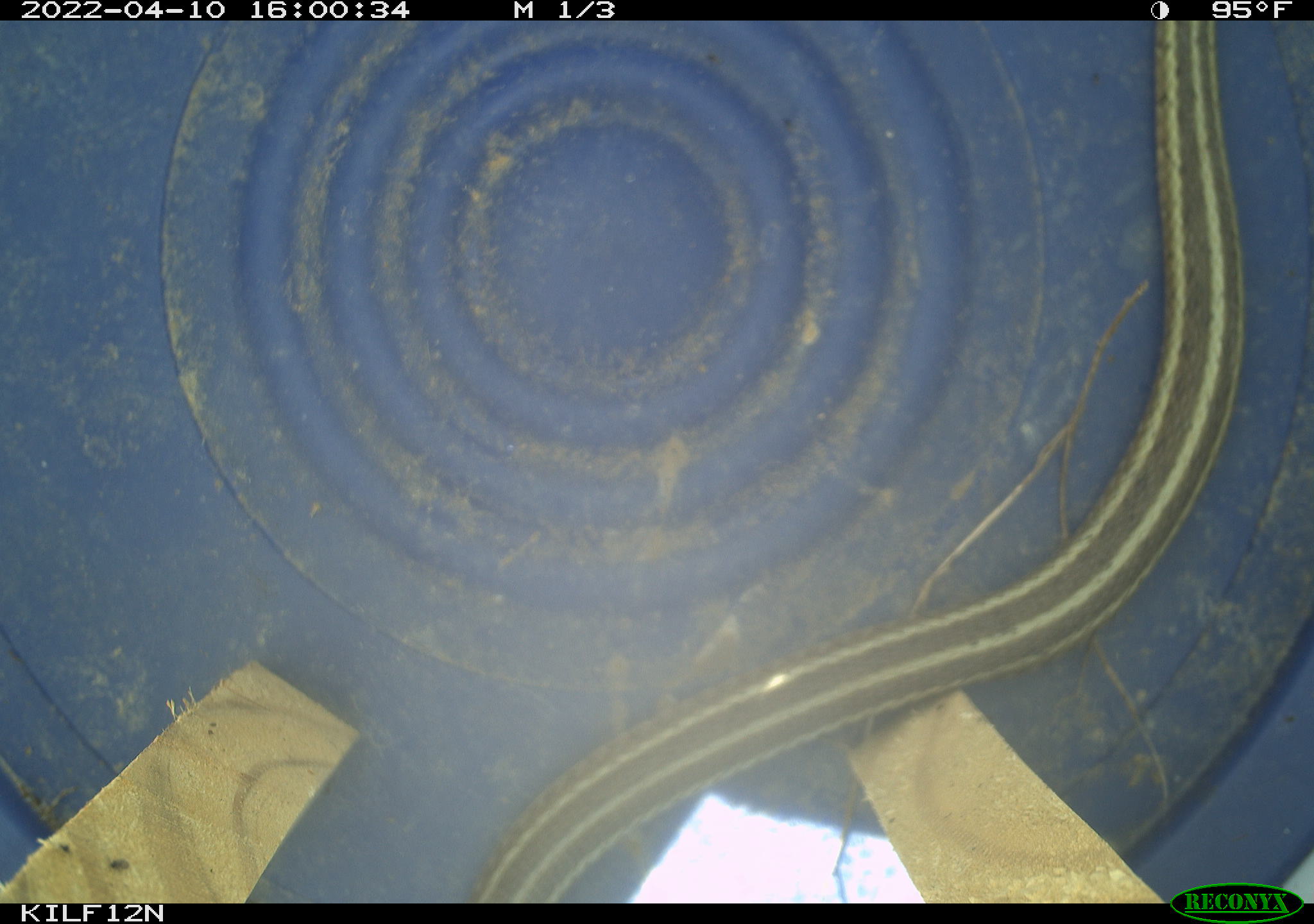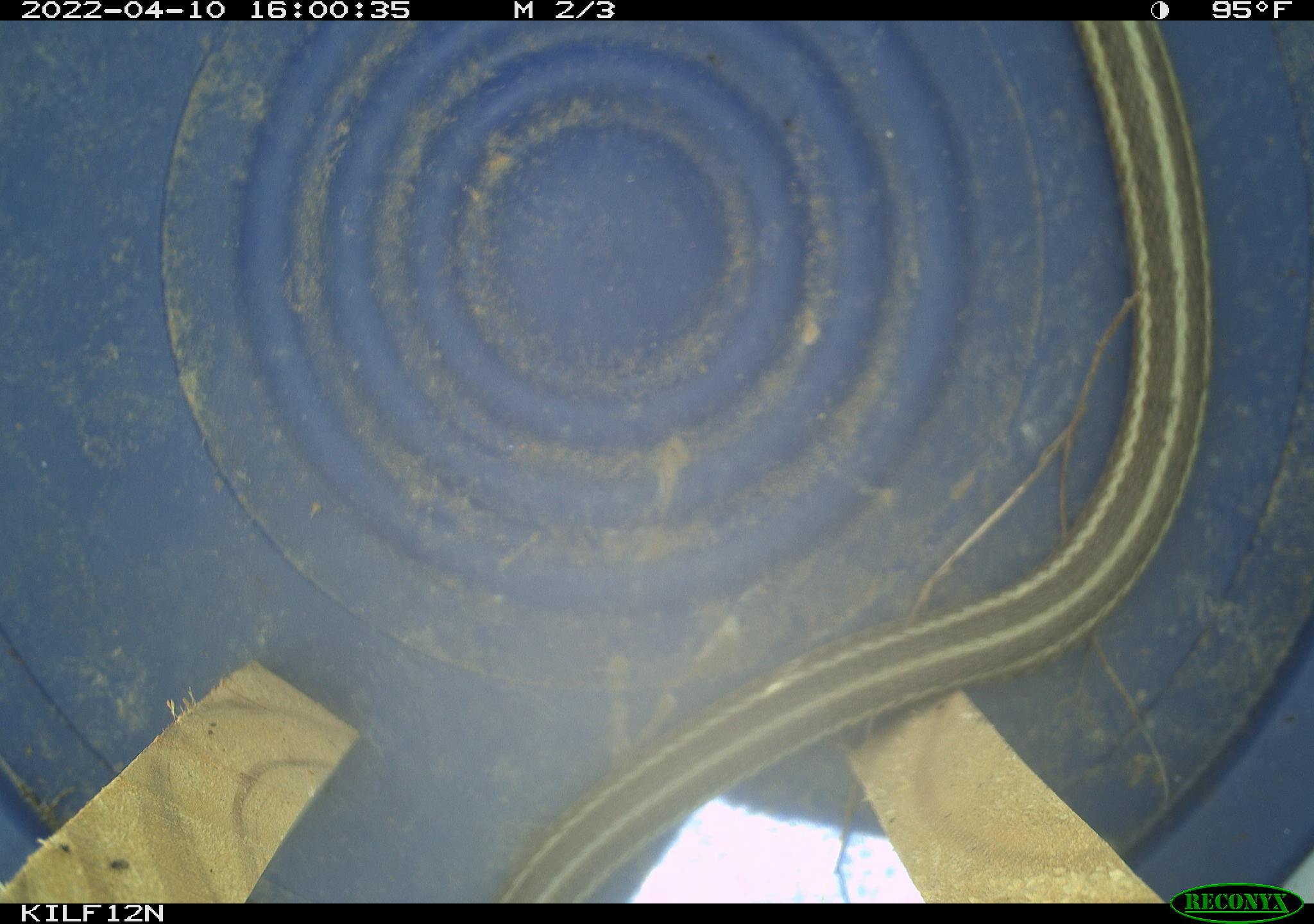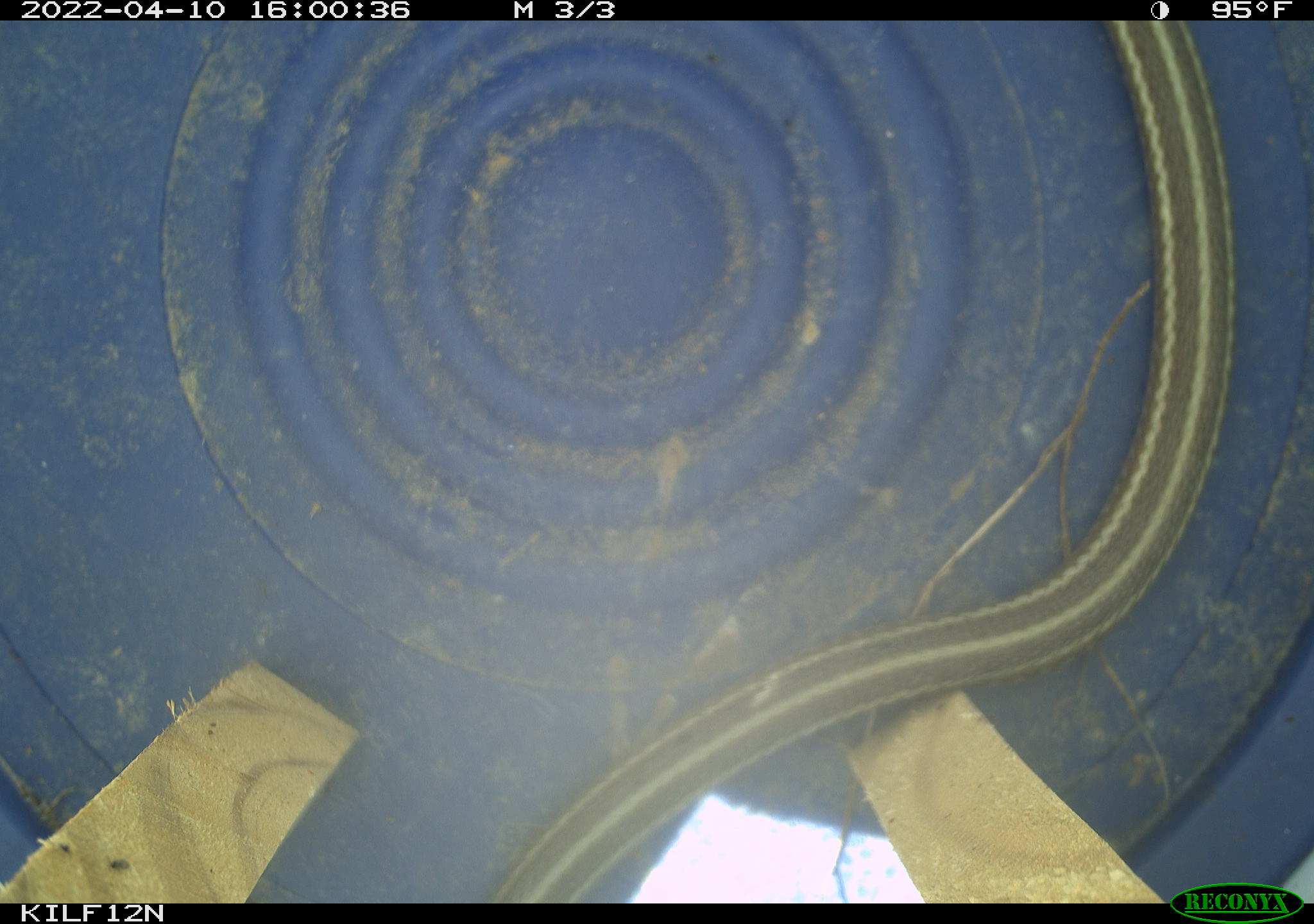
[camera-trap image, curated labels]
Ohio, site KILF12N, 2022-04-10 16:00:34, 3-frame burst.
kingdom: Animalia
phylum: Chordata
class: Reptilia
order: Squamata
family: Colubridae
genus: Thamnophis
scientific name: Thamnophis sirtalis sirtalis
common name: eastern gartersnake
Eastern gartersnake (Thamnophis sirtalis sirtalis).